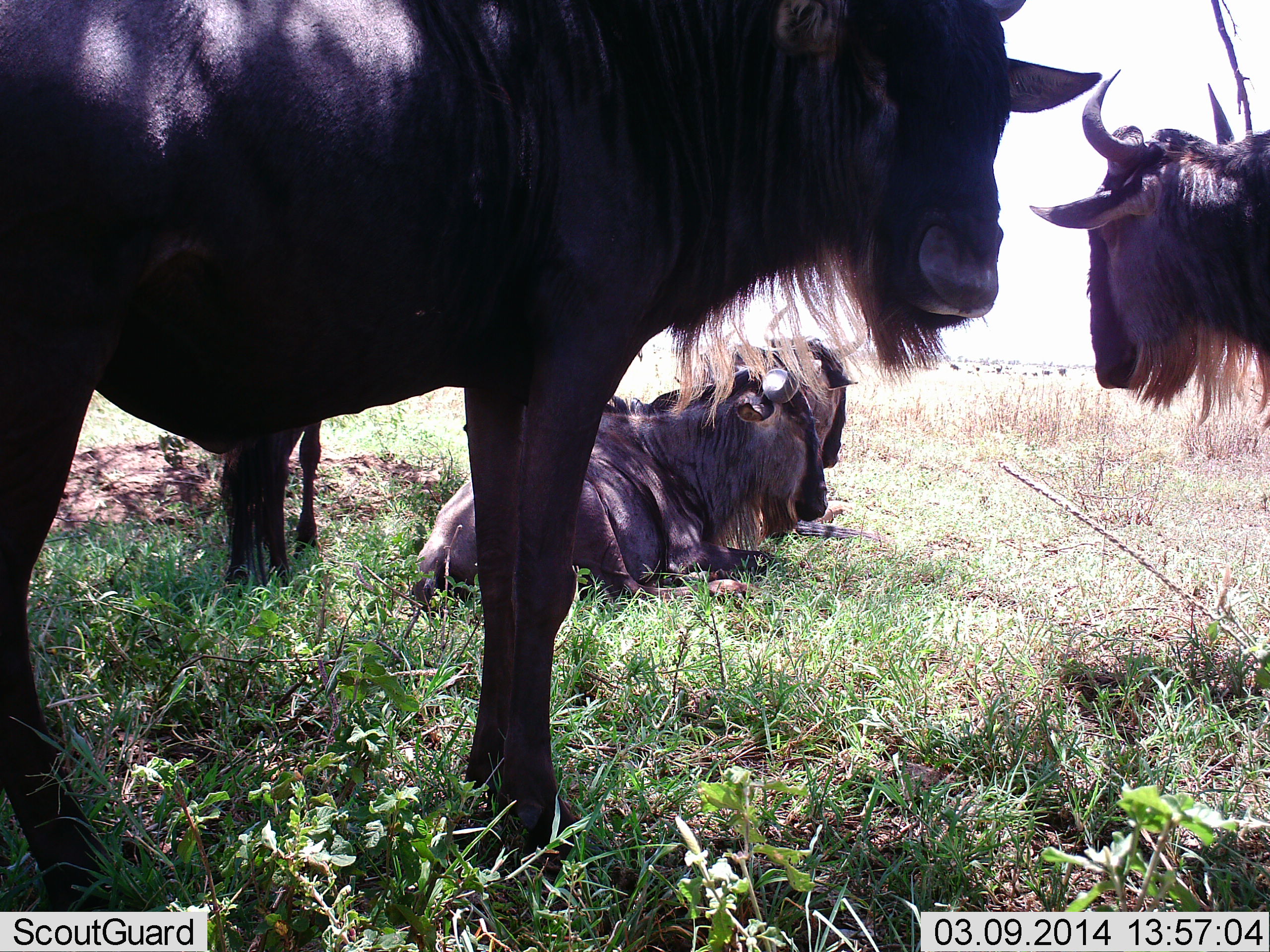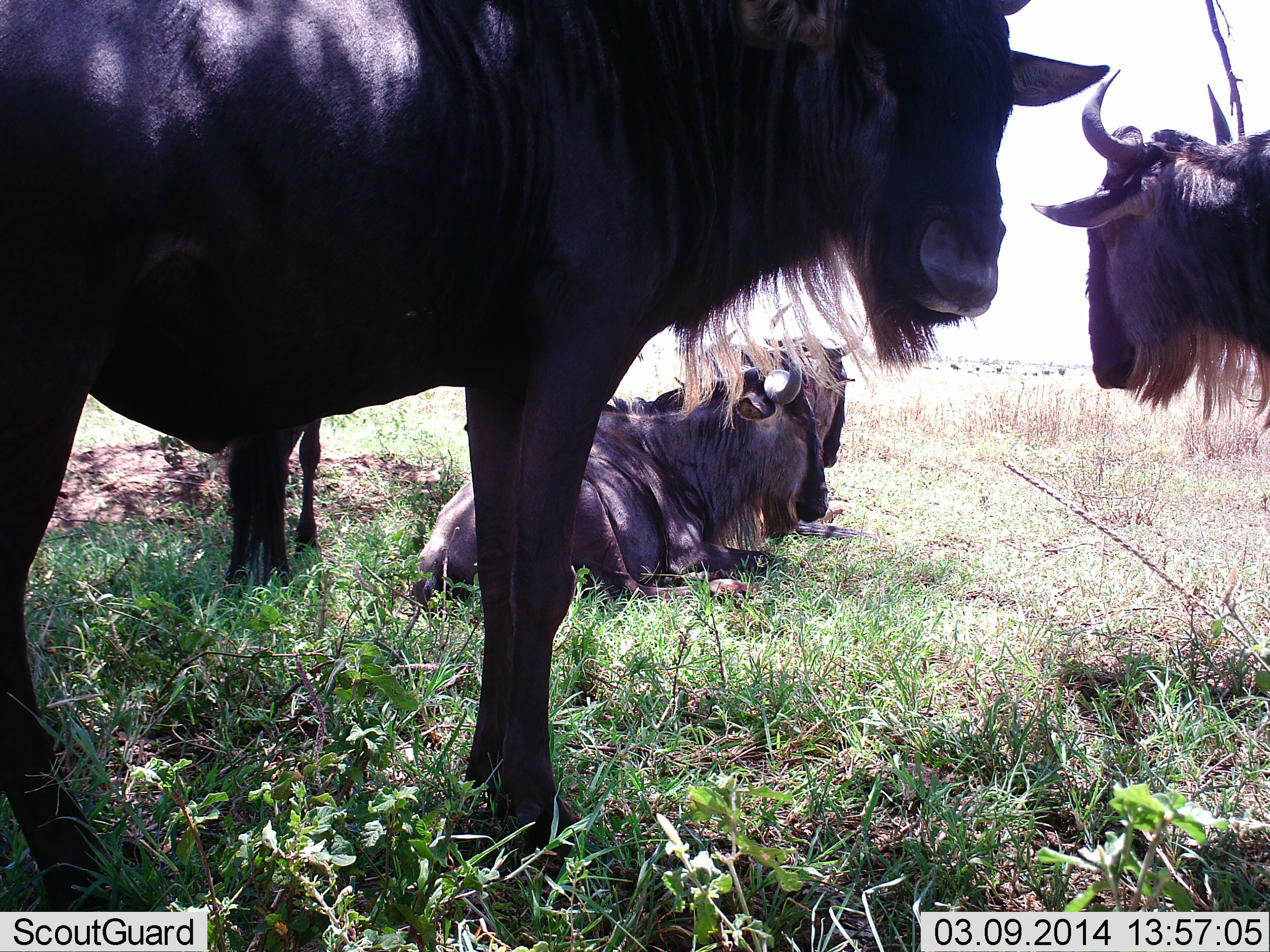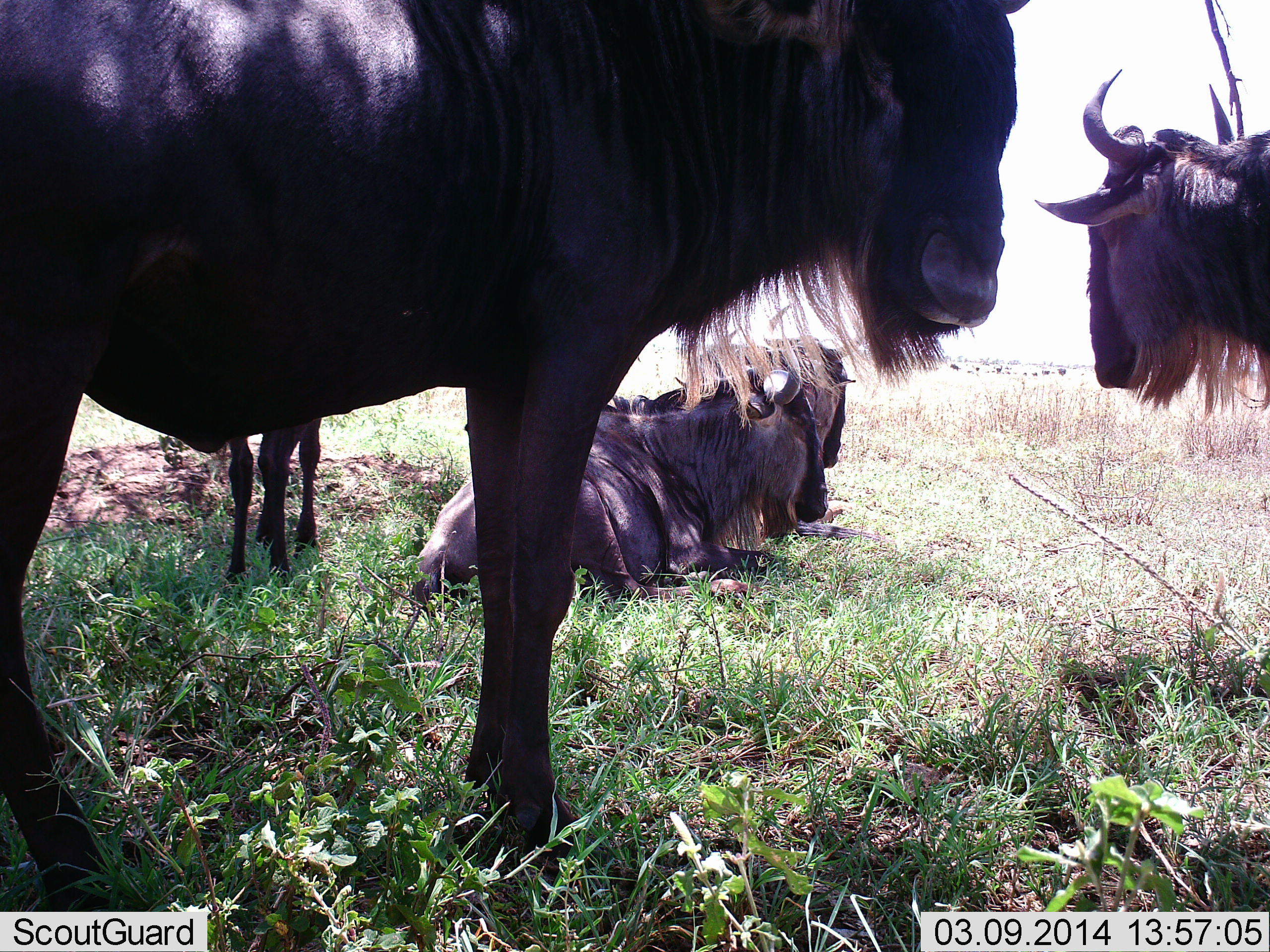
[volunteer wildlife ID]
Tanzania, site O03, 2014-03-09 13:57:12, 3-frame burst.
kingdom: Animalia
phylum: Chordata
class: Mammalia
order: Artiodactyla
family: Bovidae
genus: Connochaetes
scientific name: Connochaetes taurinus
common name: blue wildebeest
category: wildebeest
Wildebeest (blue wildebeest) (Connochaetes taurinus), count 5. Behavior (volunteer vote fractions): standing 100%, resting 100%, moving 0%, interacting 0%. Young present (vote fraction): 20%. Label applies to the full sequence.